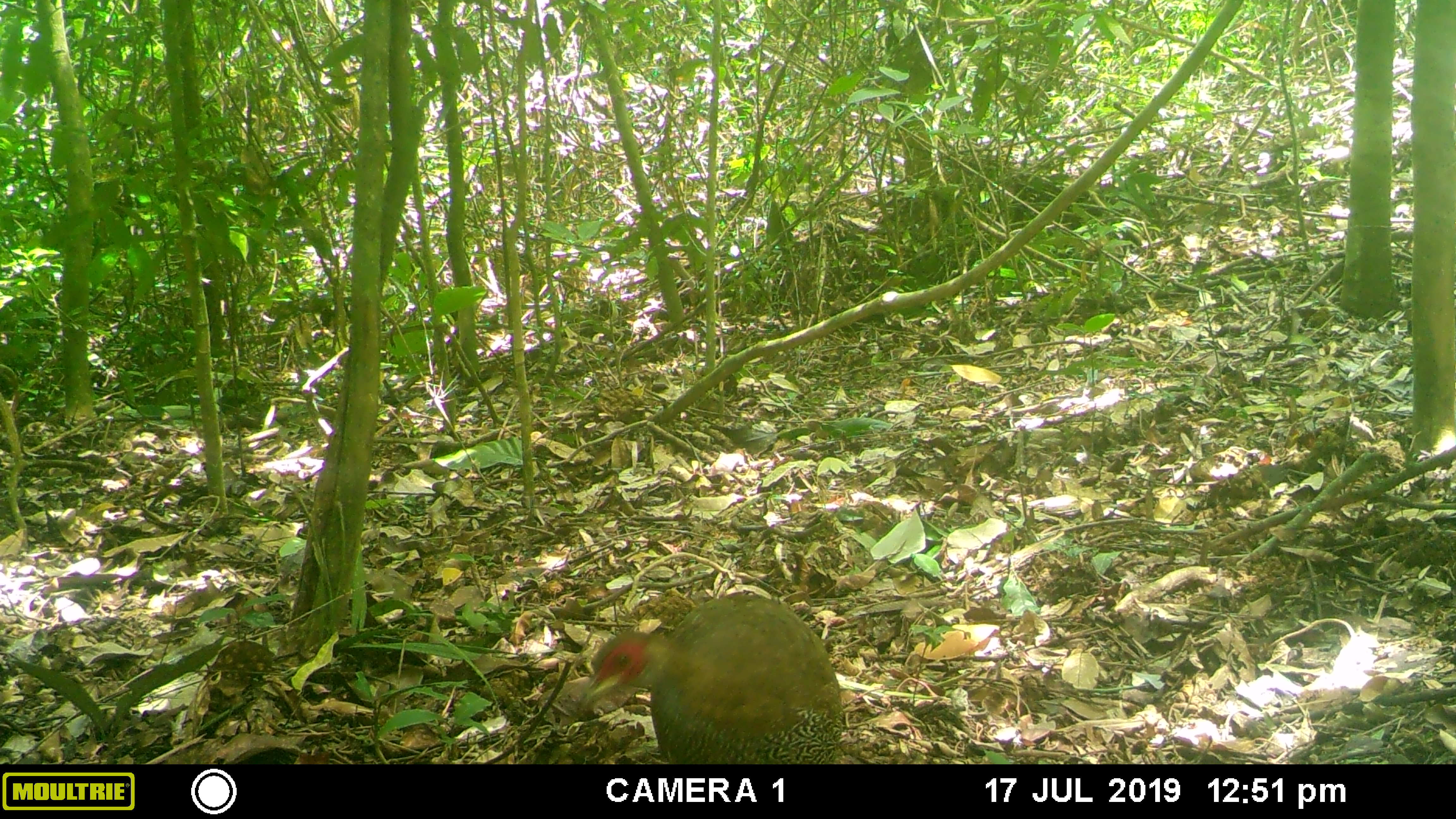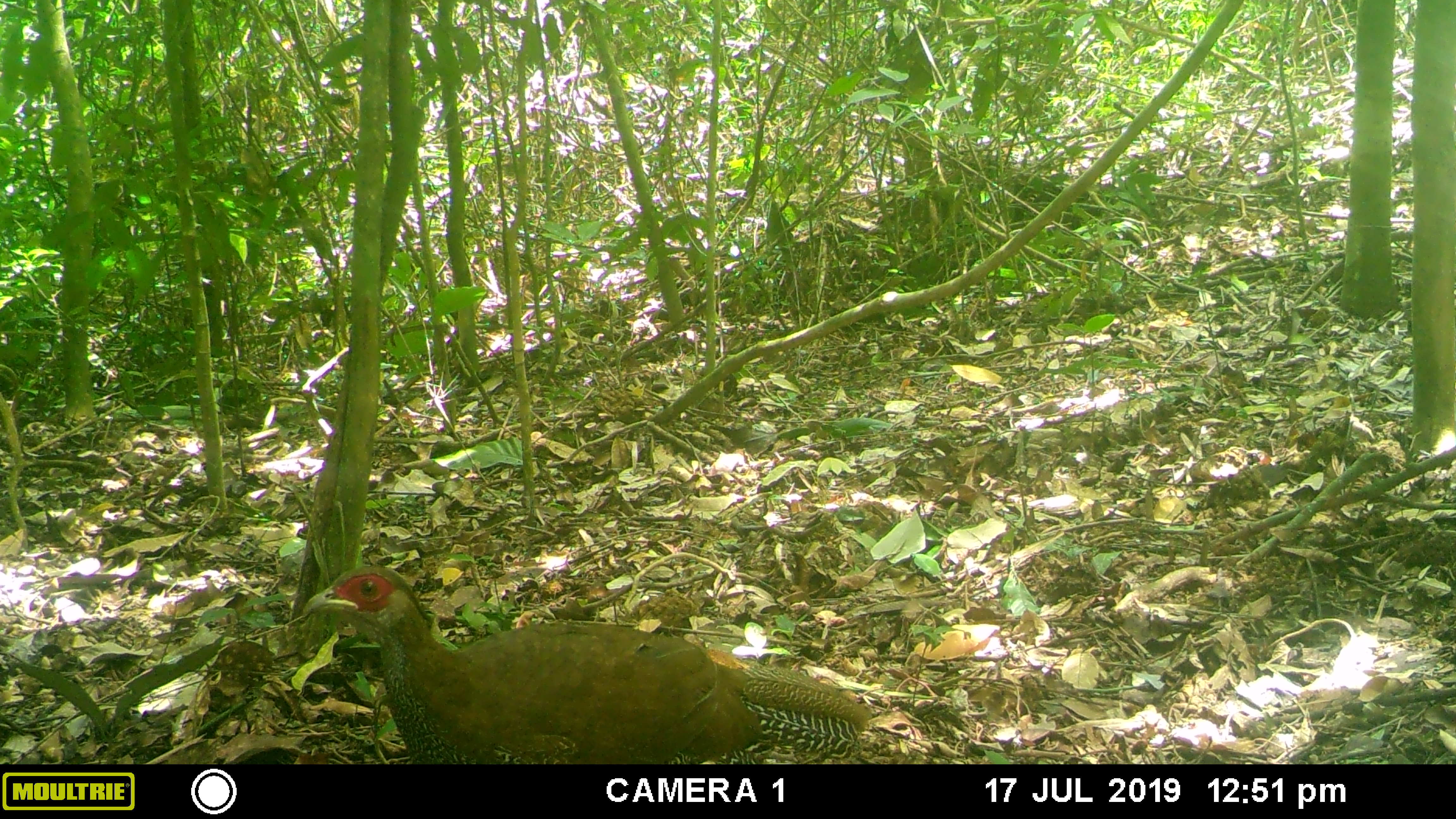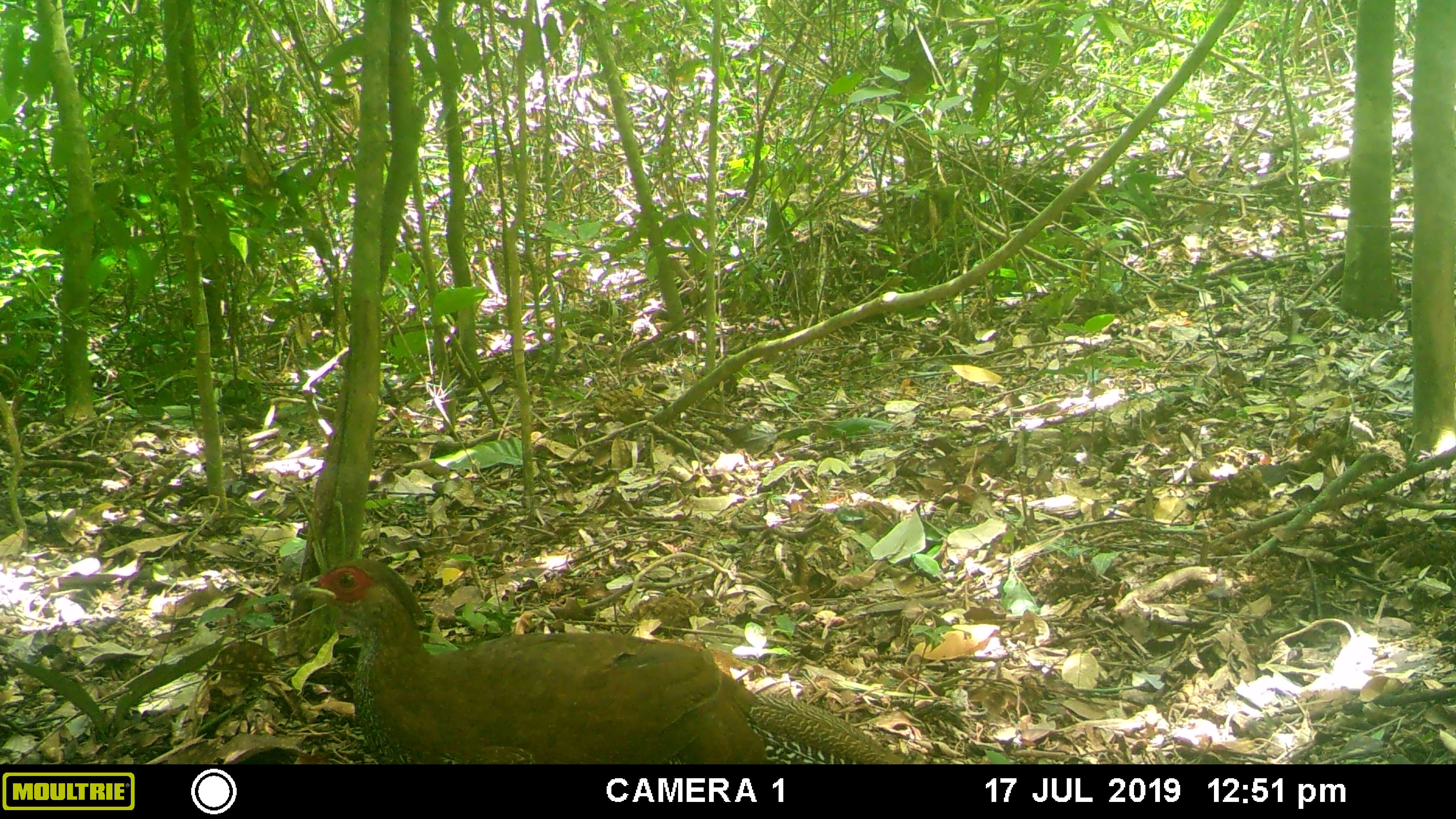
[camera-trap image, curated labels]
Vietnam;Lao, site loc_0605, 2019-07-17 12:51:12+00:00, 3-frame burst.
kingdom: Animalia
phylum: Chordata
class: Aves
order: Galliformes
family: Phasianidae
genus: Lophura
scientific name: Lophura nycthemera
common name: silver pheasant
Silver pheasant (Lophura nycthemera). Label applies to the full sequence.